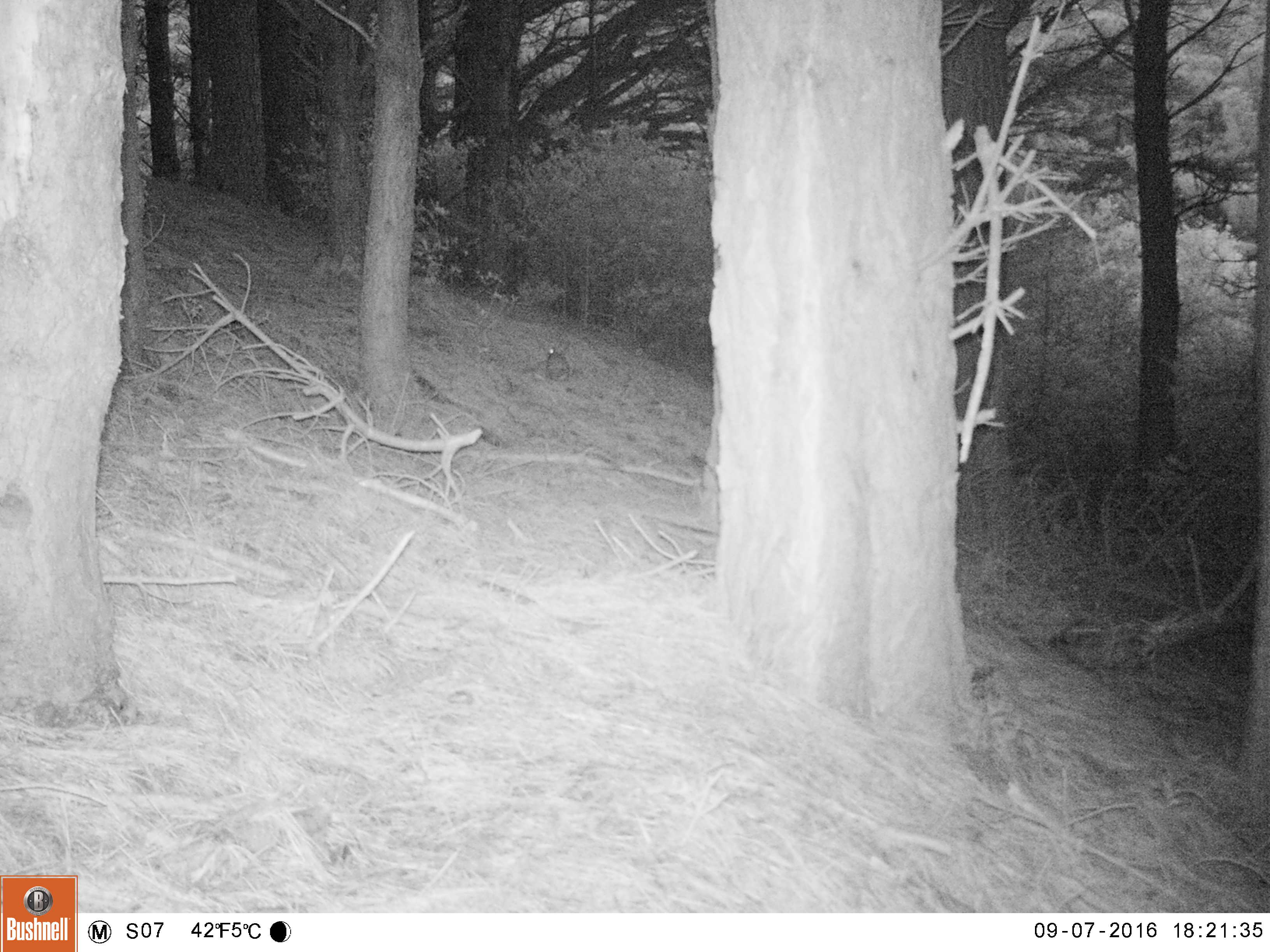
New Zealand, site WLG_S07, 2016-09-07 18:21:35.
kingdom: Animalia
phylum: Chordata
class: Mammalia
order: Lagomorpha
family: Leporidae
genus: Oryctolagus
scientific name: Oryctolagus cuniculus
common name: european rabbit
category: rabbit